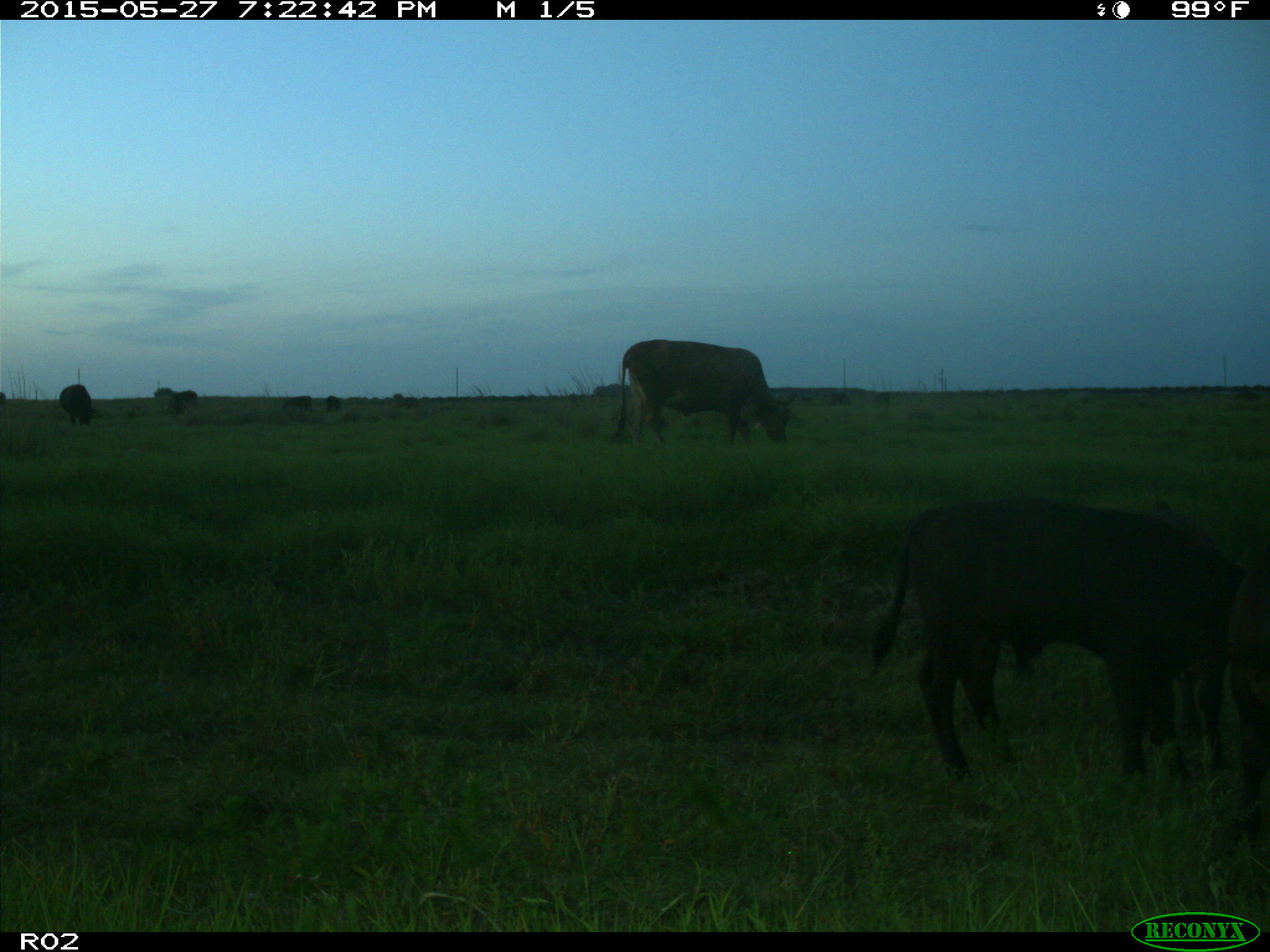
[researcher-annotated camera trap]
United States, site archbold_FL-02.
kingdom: Animalia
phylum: Chordata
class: Mammalia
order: Artiodactyla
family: Bovidae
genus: Bos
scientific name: Bos taurus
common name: domestic cow